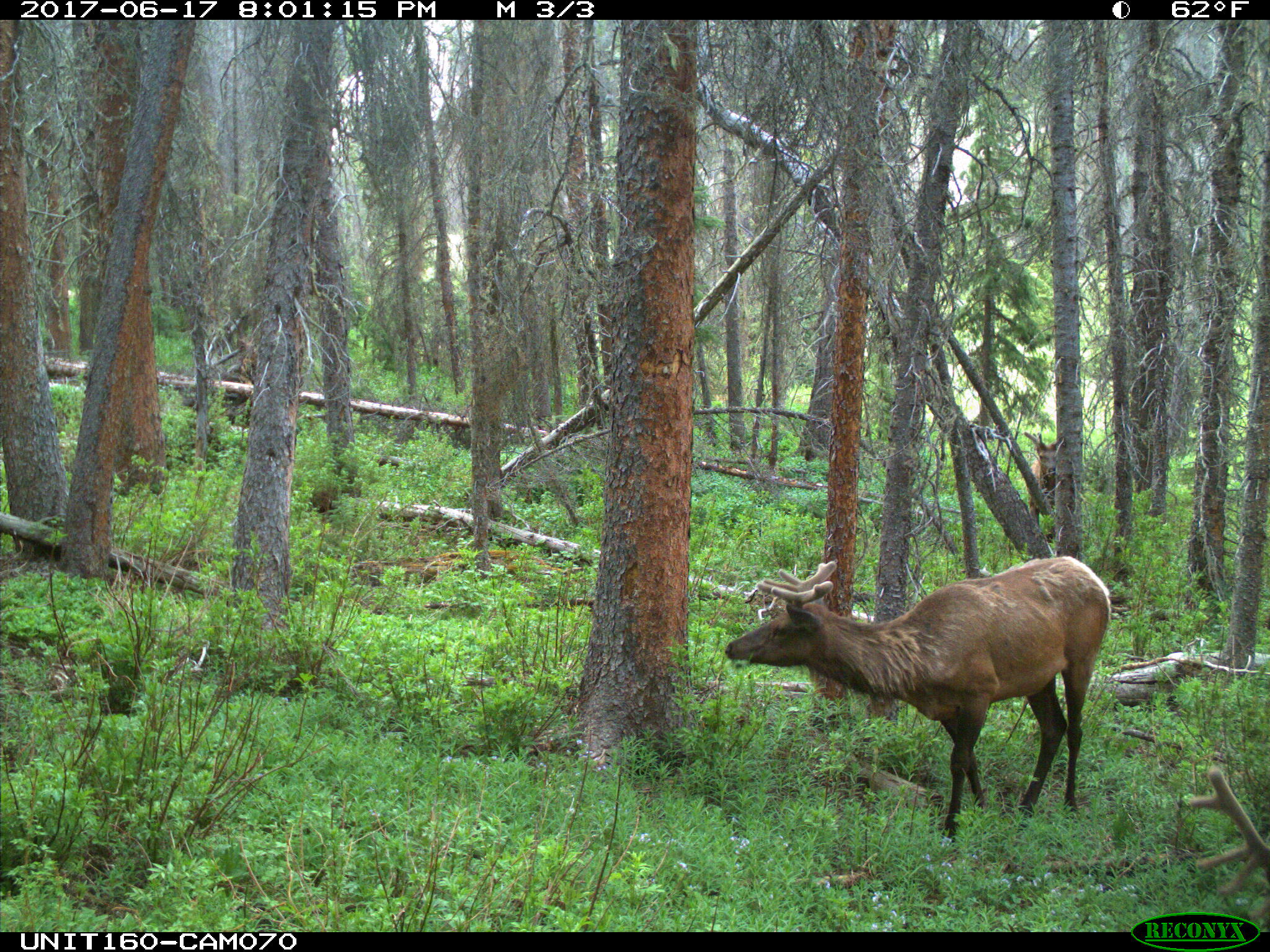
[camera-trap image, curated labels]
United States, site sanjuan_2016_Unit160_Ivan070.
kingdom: Animalia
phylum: Chordata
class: Mammalia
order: Artiodactyla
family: Cervidae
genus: Cervus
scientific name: Cervus elaphus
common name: red deer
Cervus elaphus (red deer).